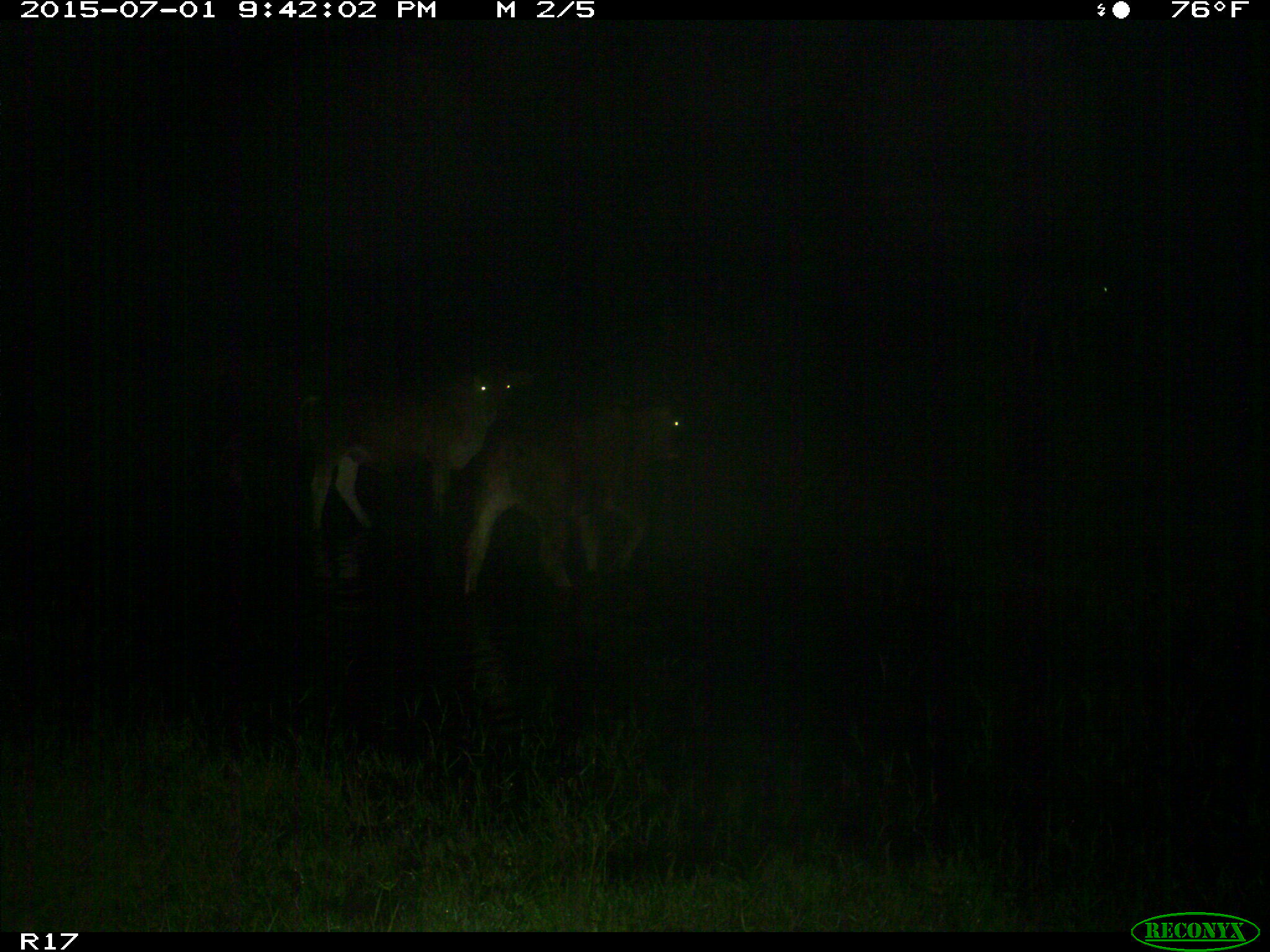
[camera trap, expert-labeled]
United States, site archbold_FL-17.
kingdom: Animalia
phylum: Chordata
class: Mammalia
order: Artiodactyla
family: Bovidae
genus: Bos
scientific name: Bos taurus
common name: domestic cow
Bos taurus (domestic cow).